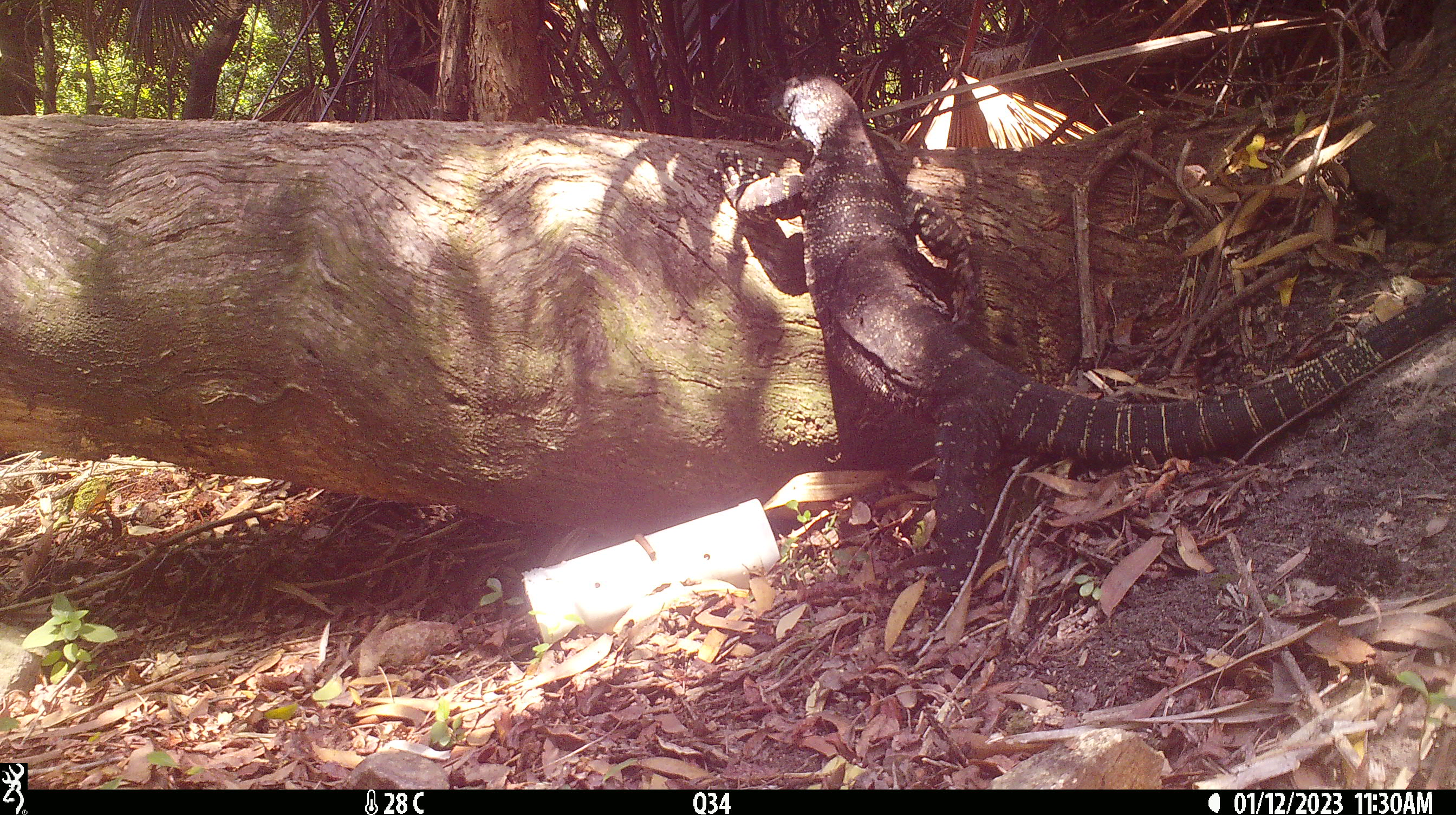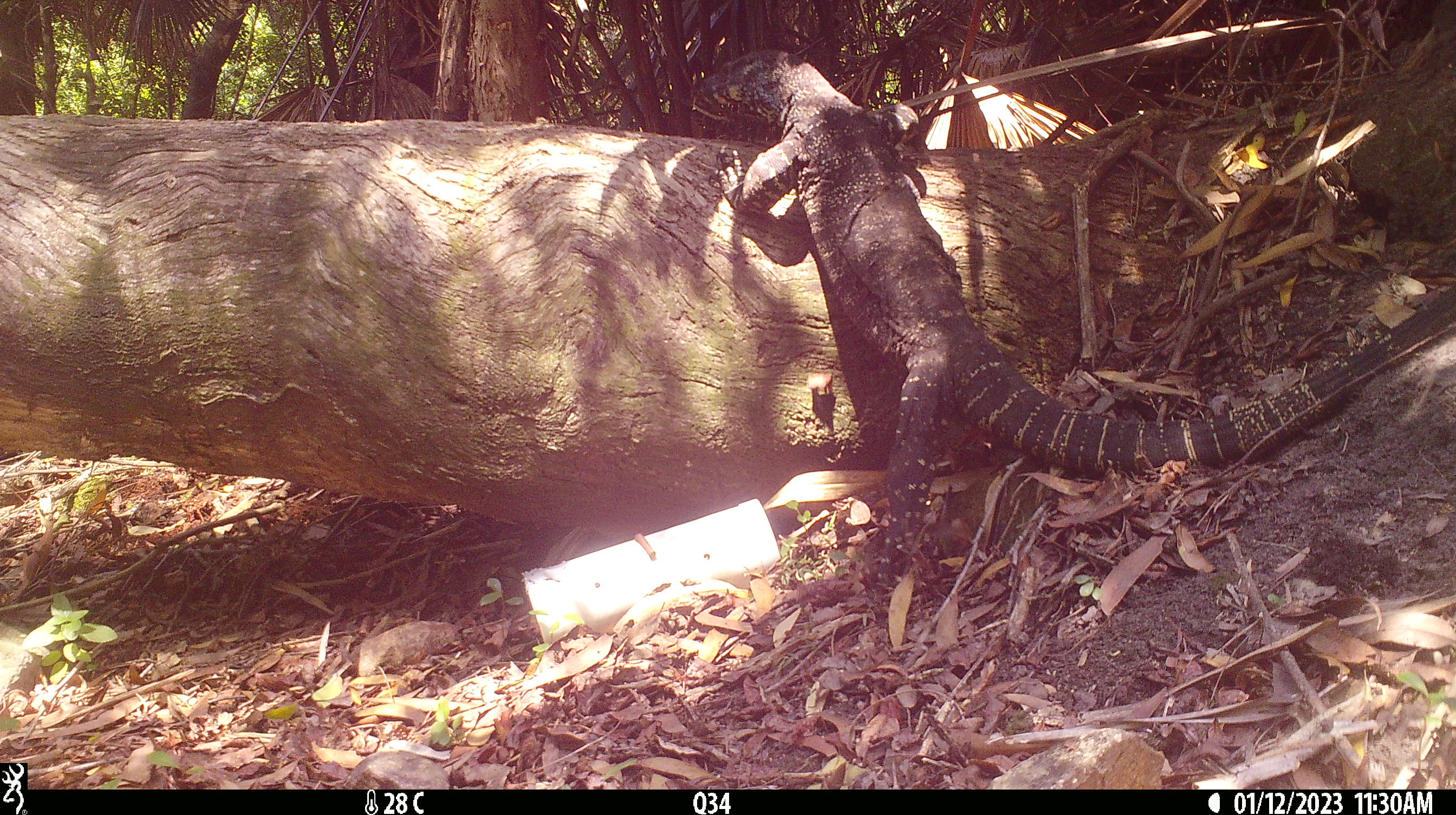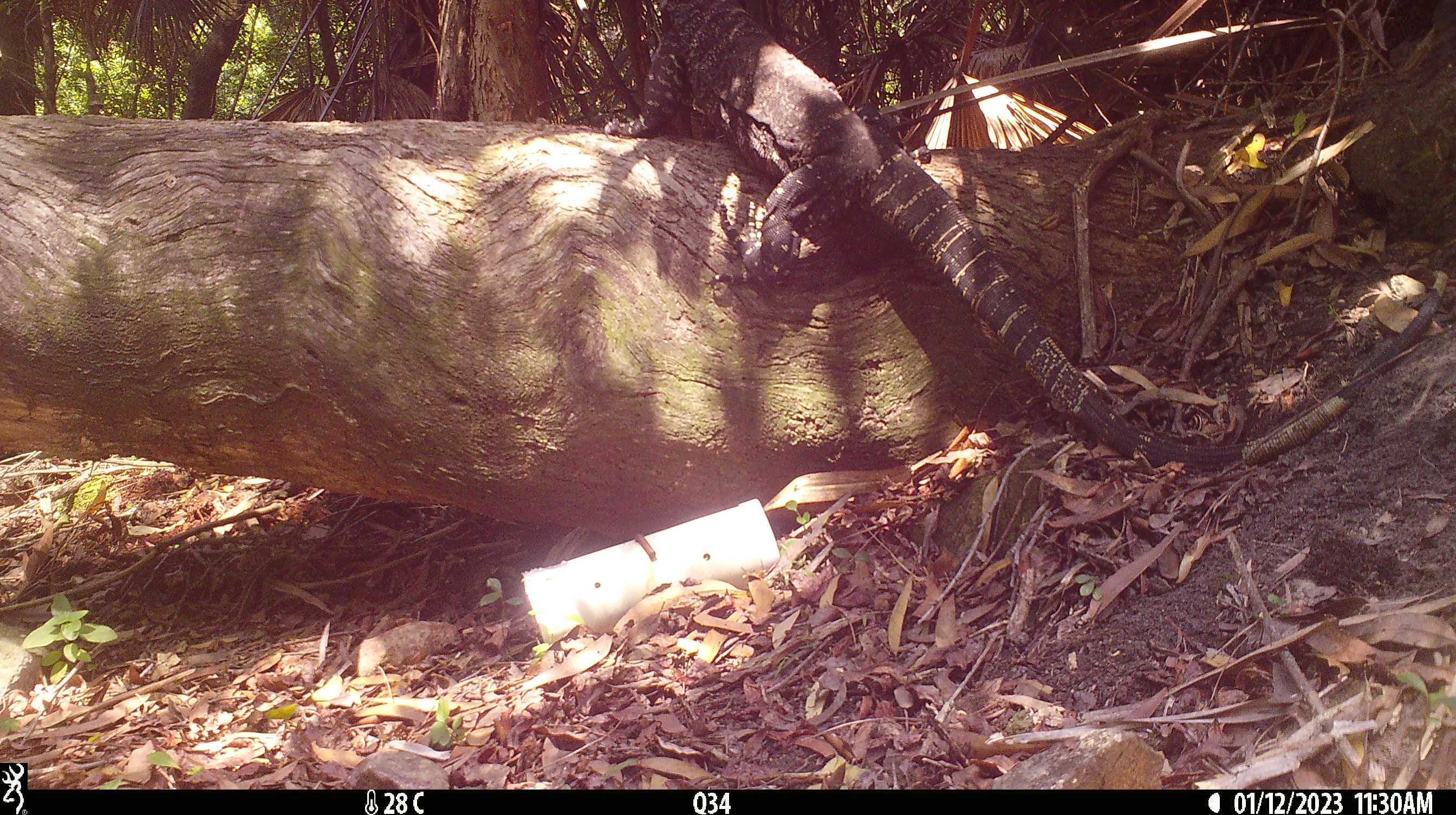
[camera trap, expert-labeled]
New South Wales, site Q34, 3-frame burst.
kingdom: Animalia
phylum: Chordata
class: Reptilia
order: Squamata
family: Varanidae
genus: Varanus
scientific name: Varanus varius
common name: lace monitor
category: goanna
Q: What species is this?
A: Goanna (lace monitor) (Varanus varius).